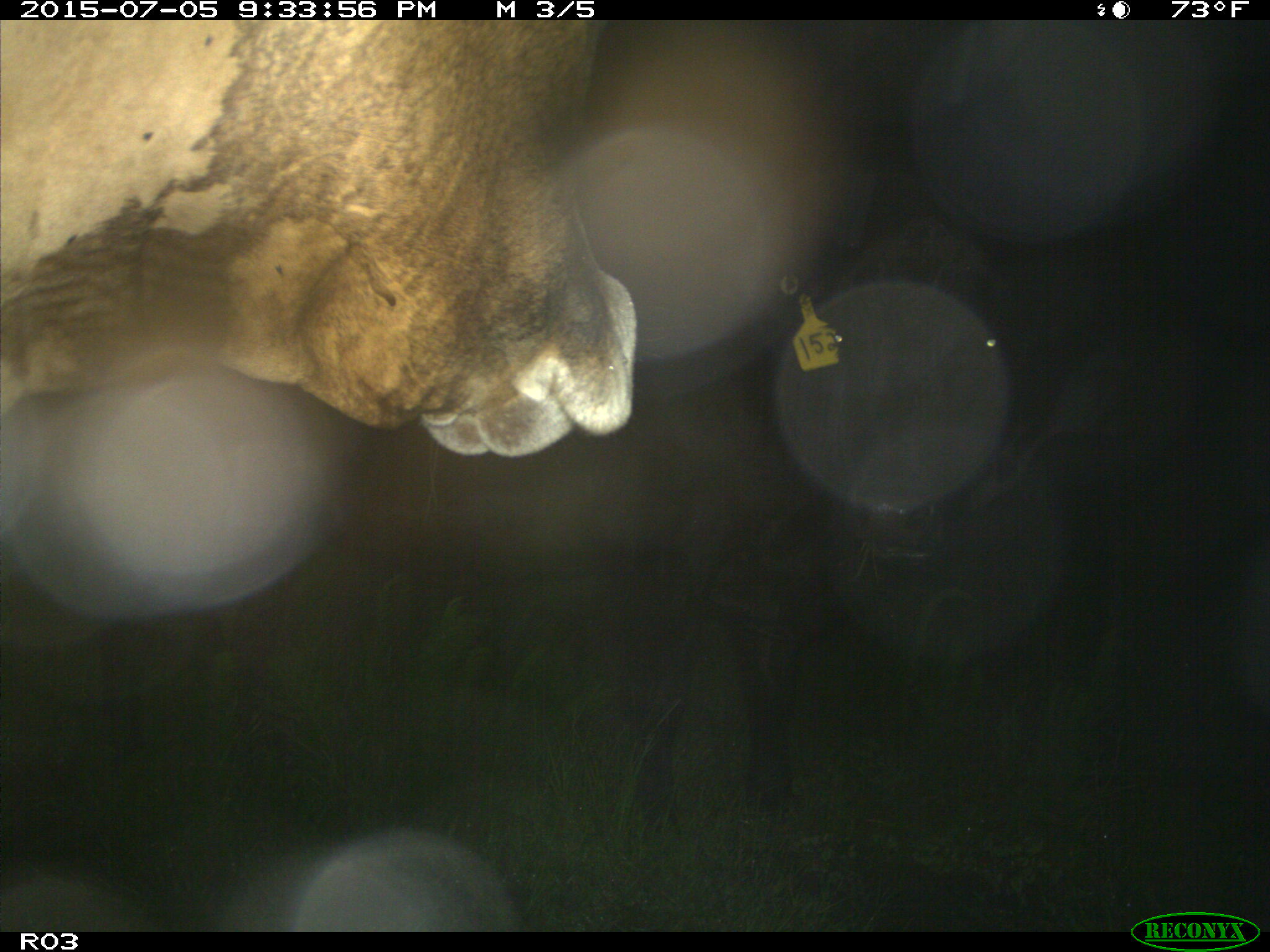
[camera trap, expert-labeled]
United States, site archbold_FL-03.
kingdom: Animalia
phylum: Chordata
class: Mammalia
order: Artiodactyla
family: Bovidae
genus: Bos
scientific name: Bos taurus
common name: domestic cow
Bos taurus (domestic cow).